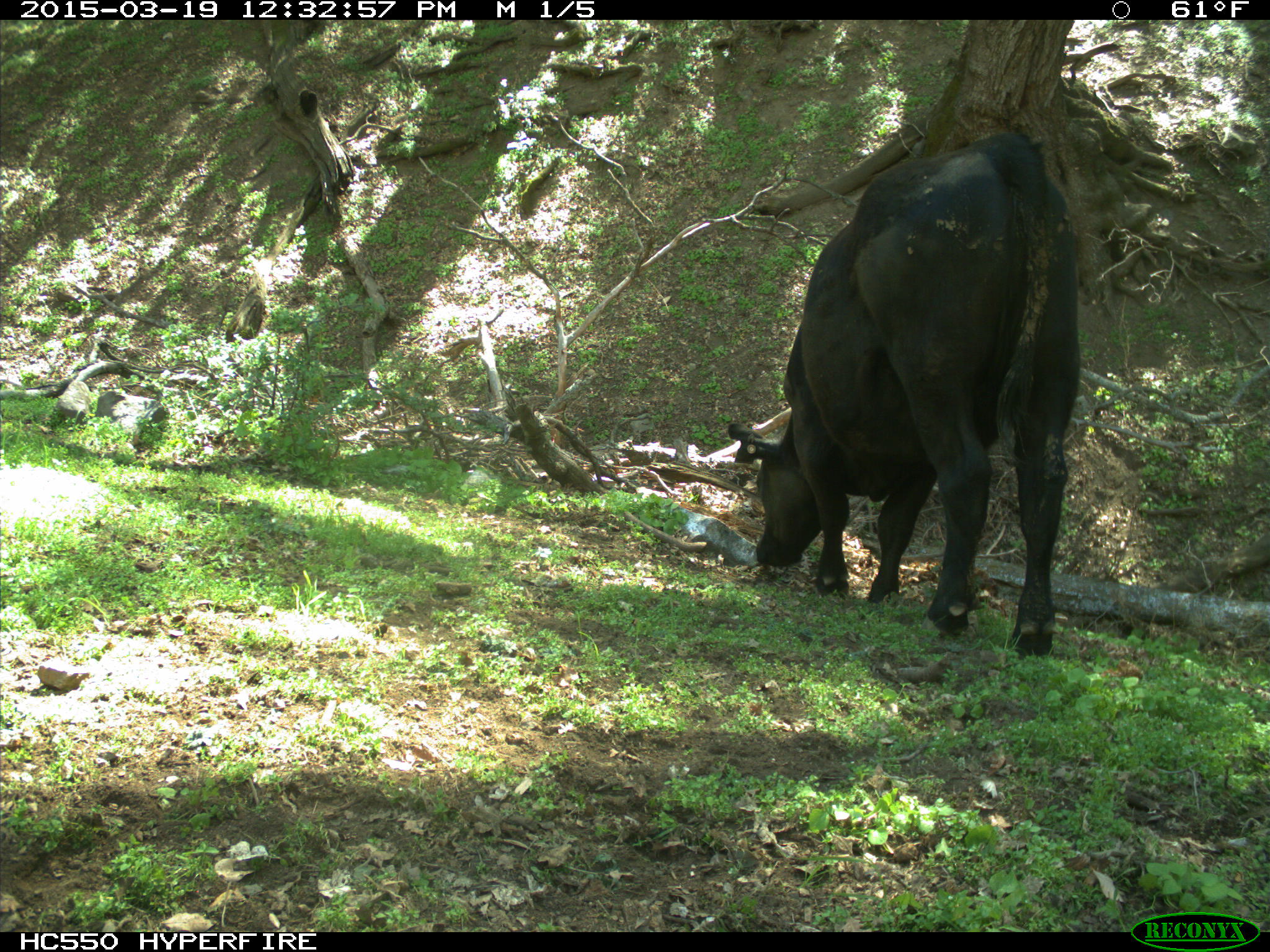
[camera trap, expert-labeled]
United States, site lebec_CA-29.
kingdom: Animalia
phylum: Chordata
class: Mammalia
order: Artiodactyla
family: Bovidae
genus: Bos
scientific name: Bos taurus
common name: domestic cow